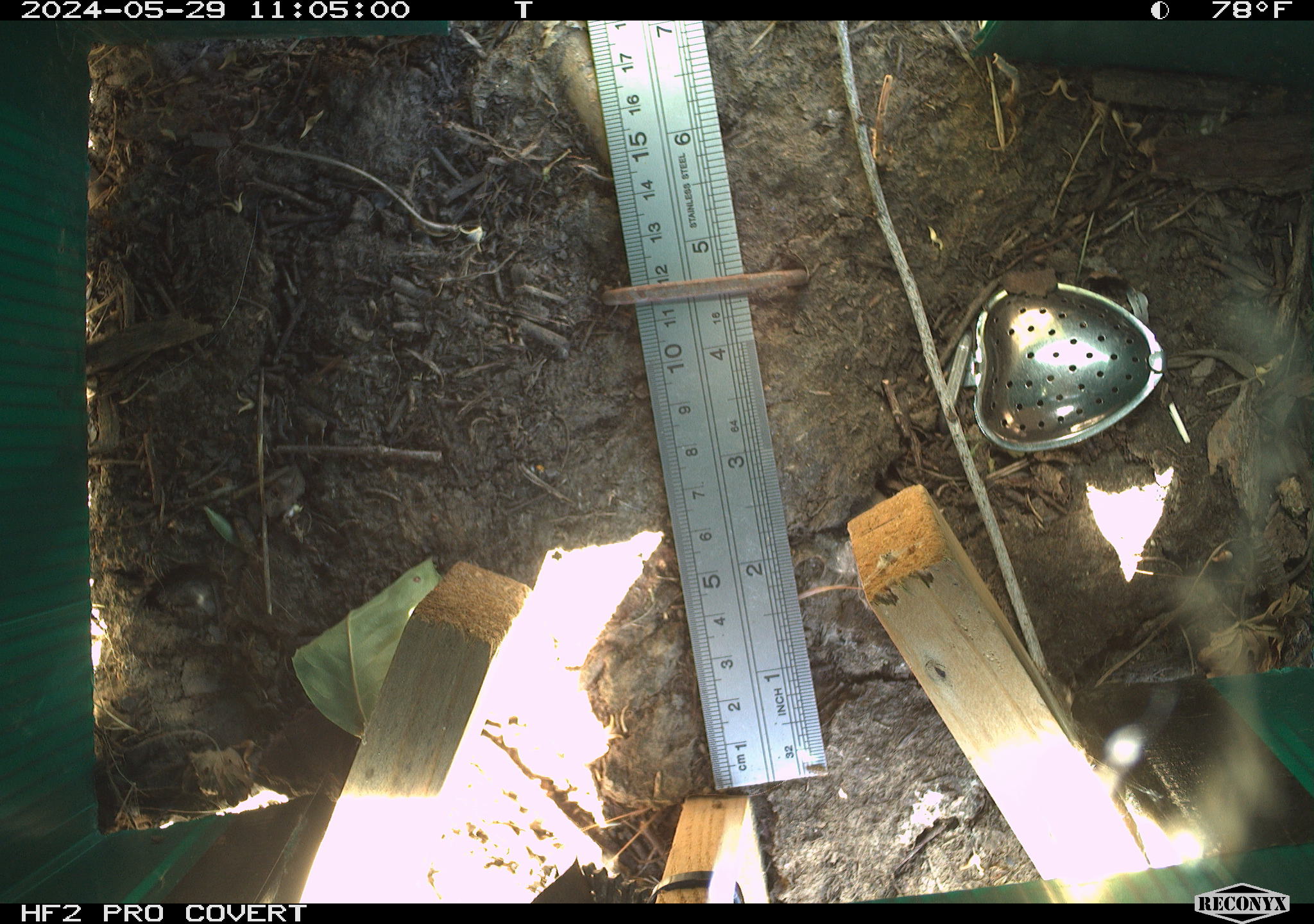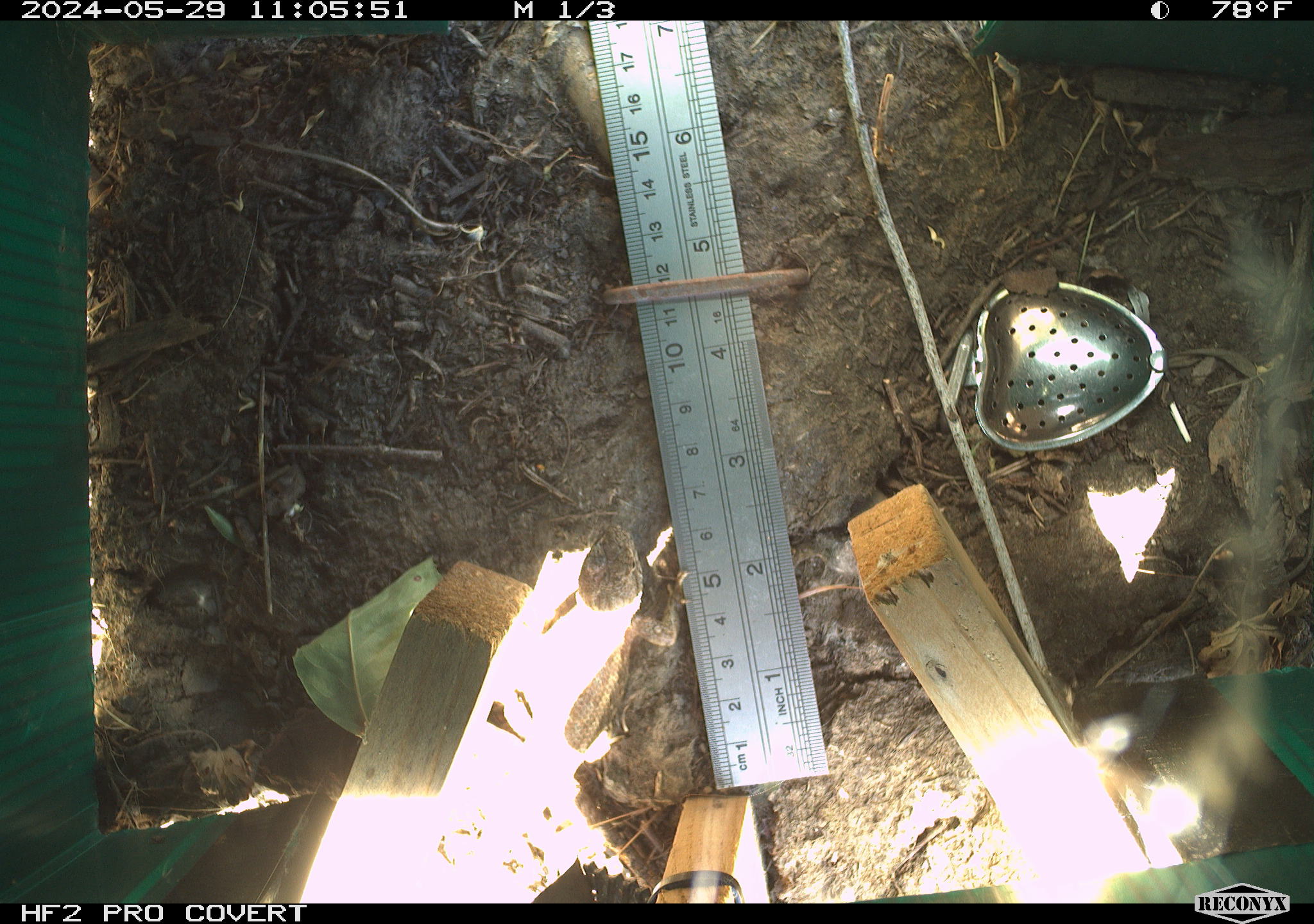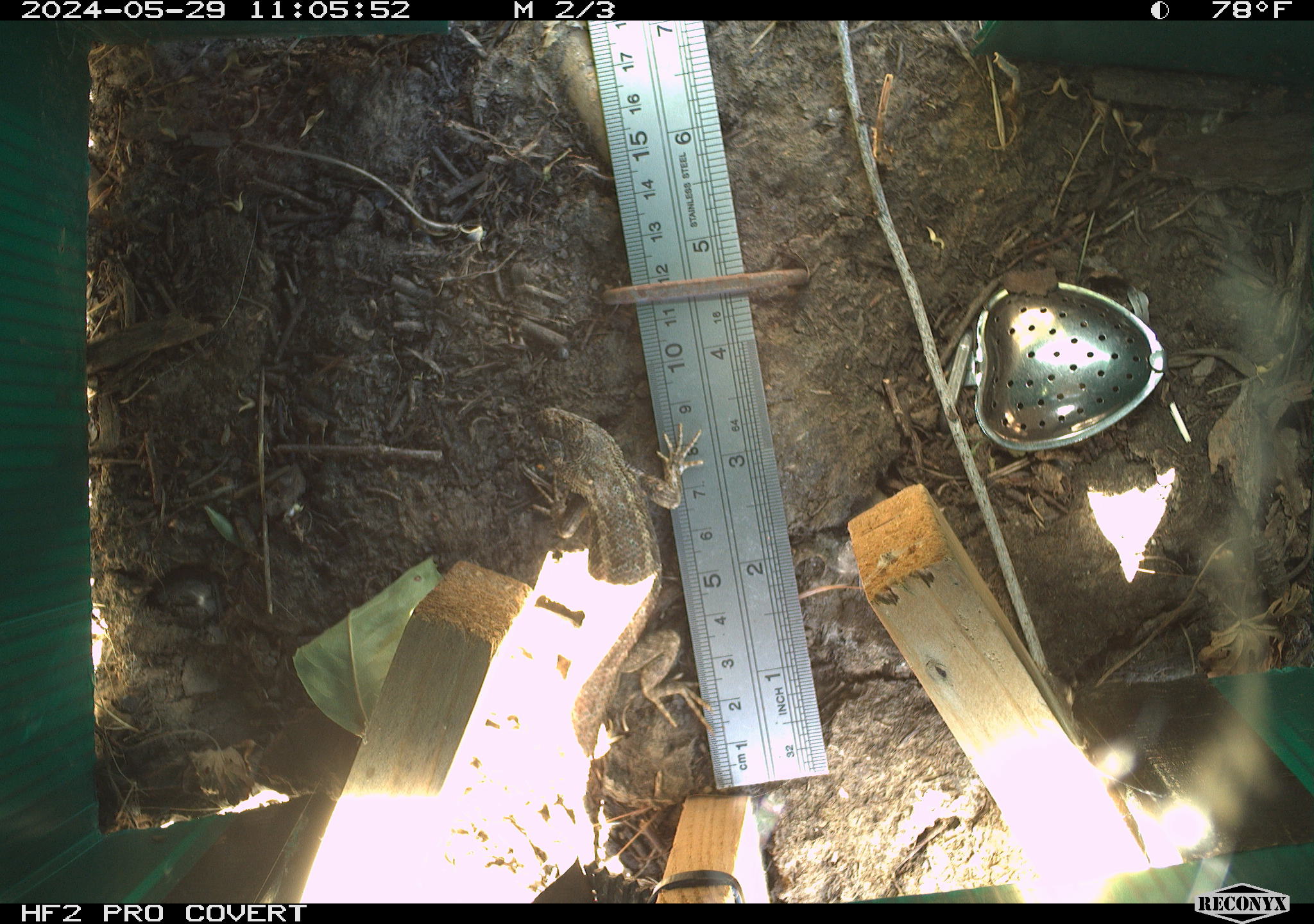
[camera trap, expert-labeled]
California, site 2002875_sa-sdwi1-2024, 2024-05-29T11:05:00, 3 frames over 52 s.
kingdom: Animalia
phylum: Chordata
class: Reptilia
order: Squamata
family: Phrynosomatidae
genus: Sceloporus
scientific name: Sceloporus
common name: spiny lizards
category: sceloporus species